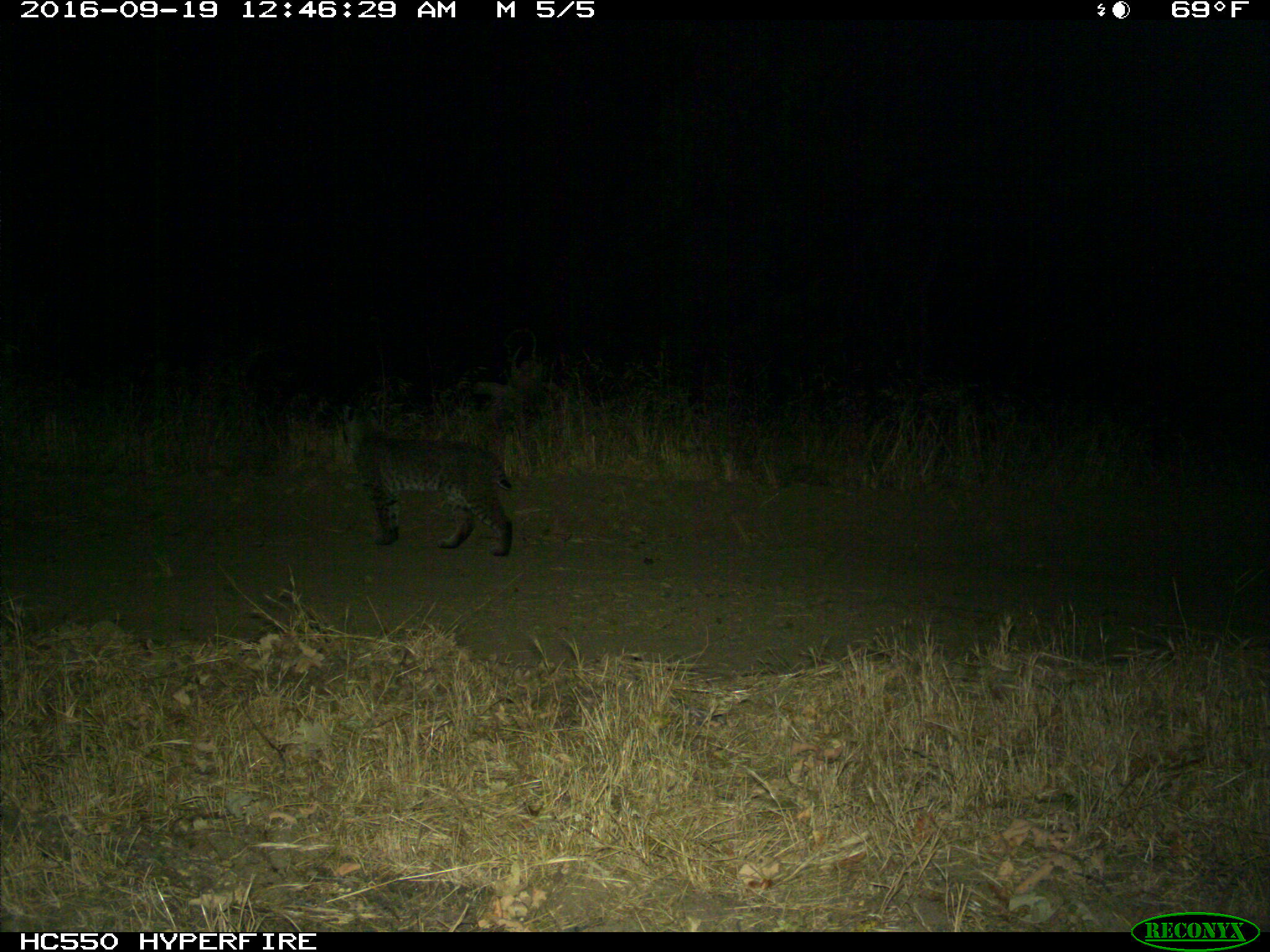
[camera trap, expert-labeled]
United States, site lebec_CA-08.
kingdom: Animalia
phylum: Chordata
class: Mammalia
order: Carnivora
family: Felidae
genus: Lynx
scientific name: Lynx rufus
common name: bobcat